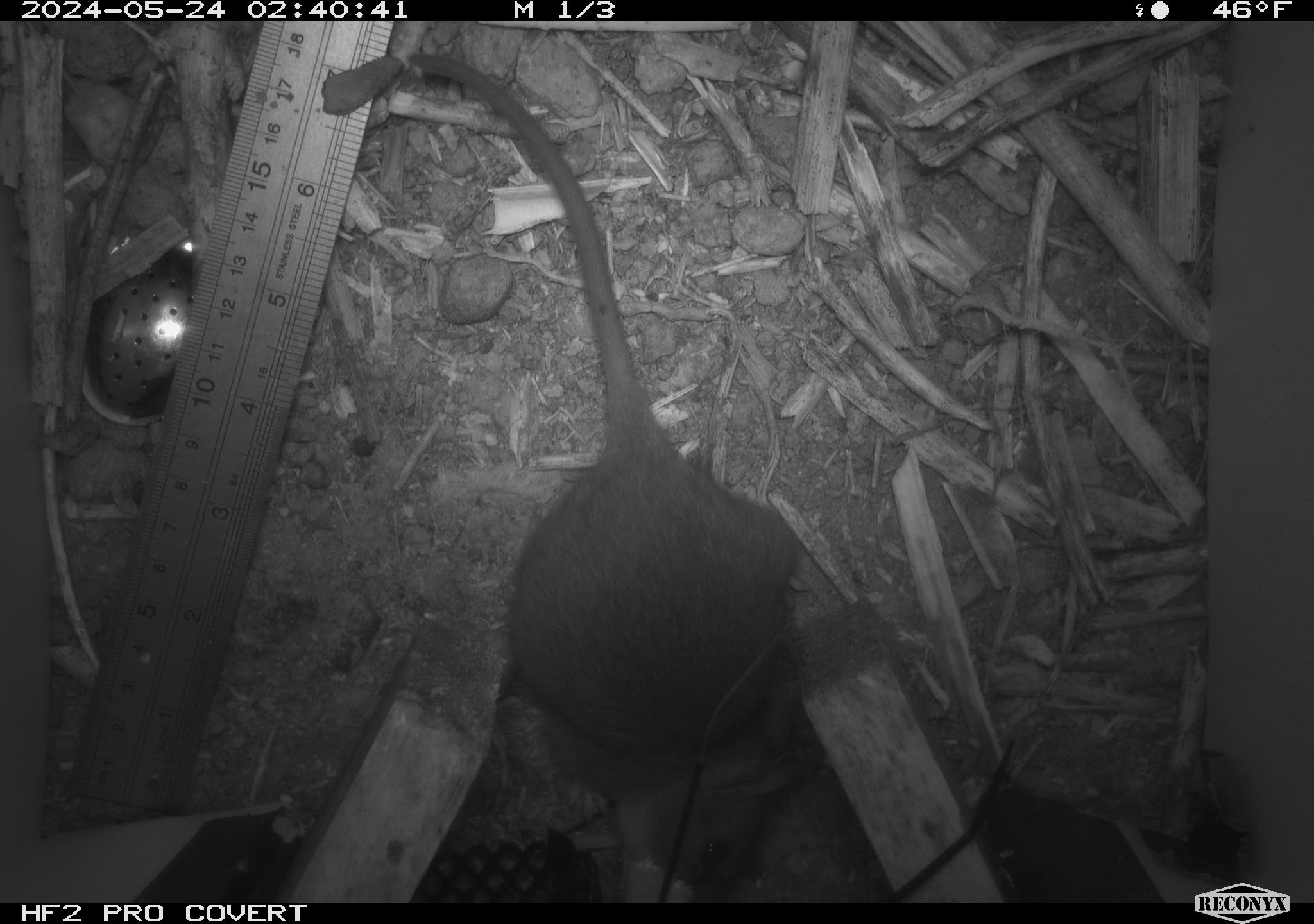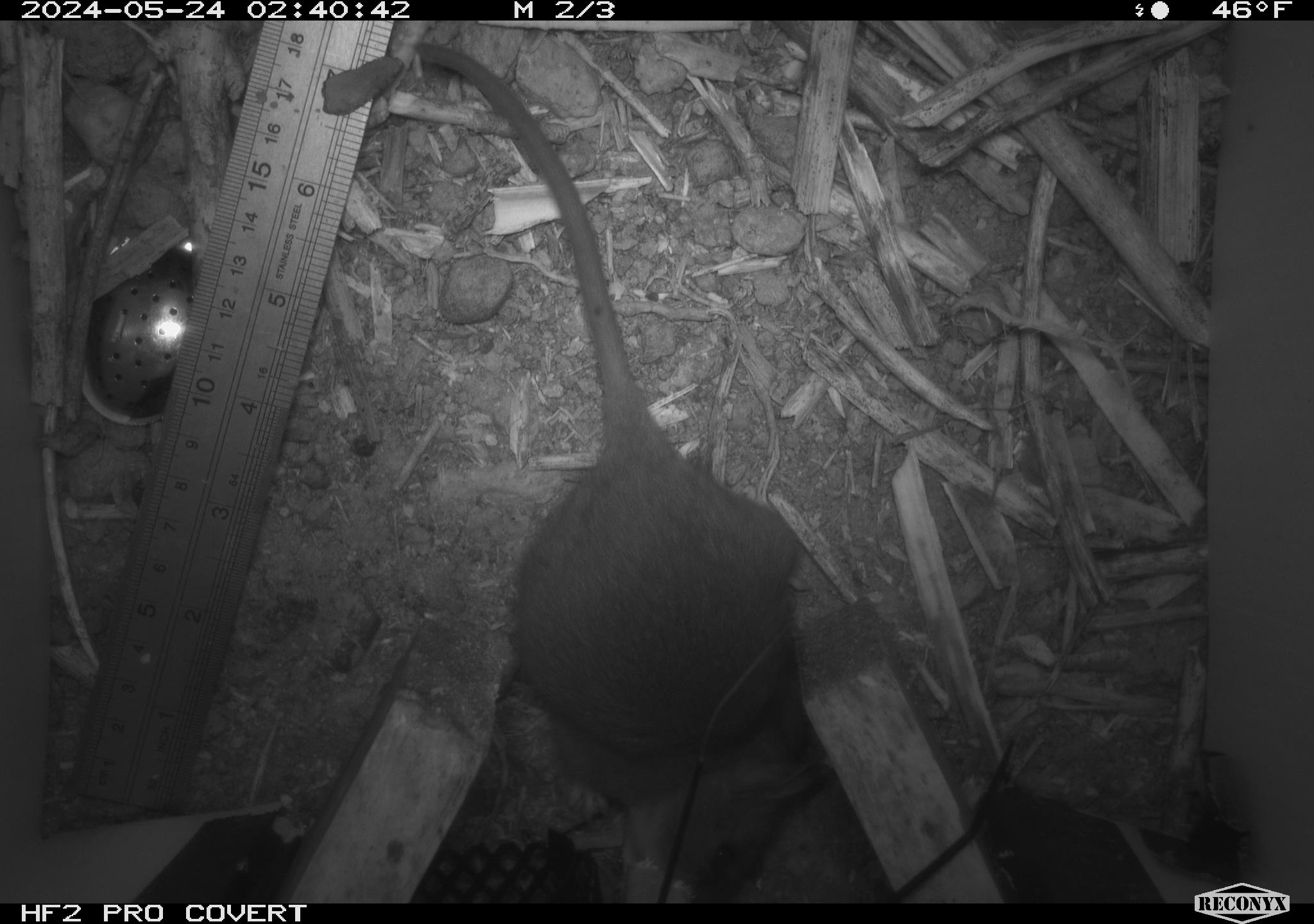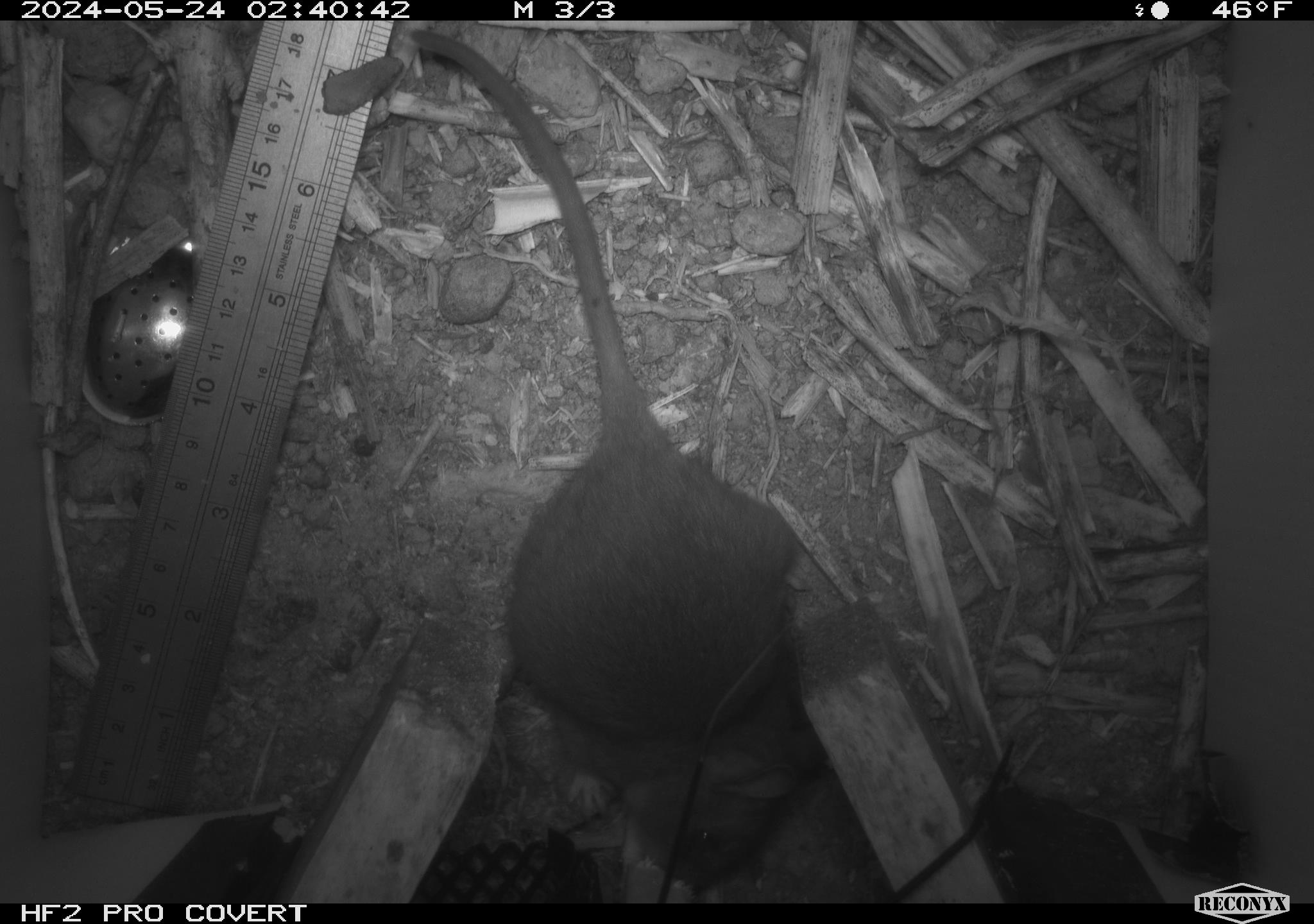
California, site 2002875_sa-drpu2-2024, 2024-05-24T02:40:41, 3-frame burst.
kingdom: Animalia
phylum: Chordata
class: Mammalia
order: Rodentia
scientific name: Rodentia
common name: rodent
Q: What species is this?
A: Rodent (Rodentia).